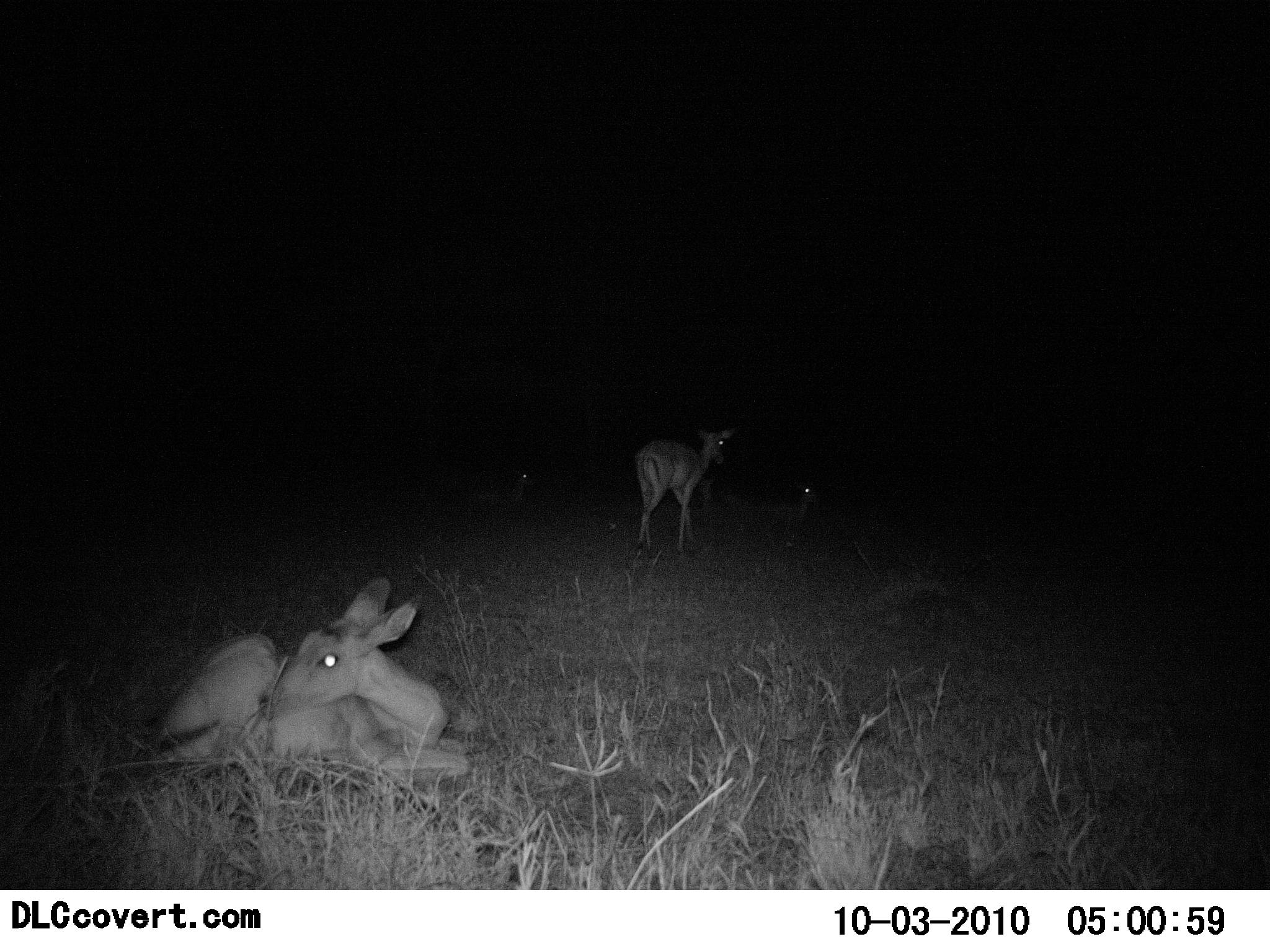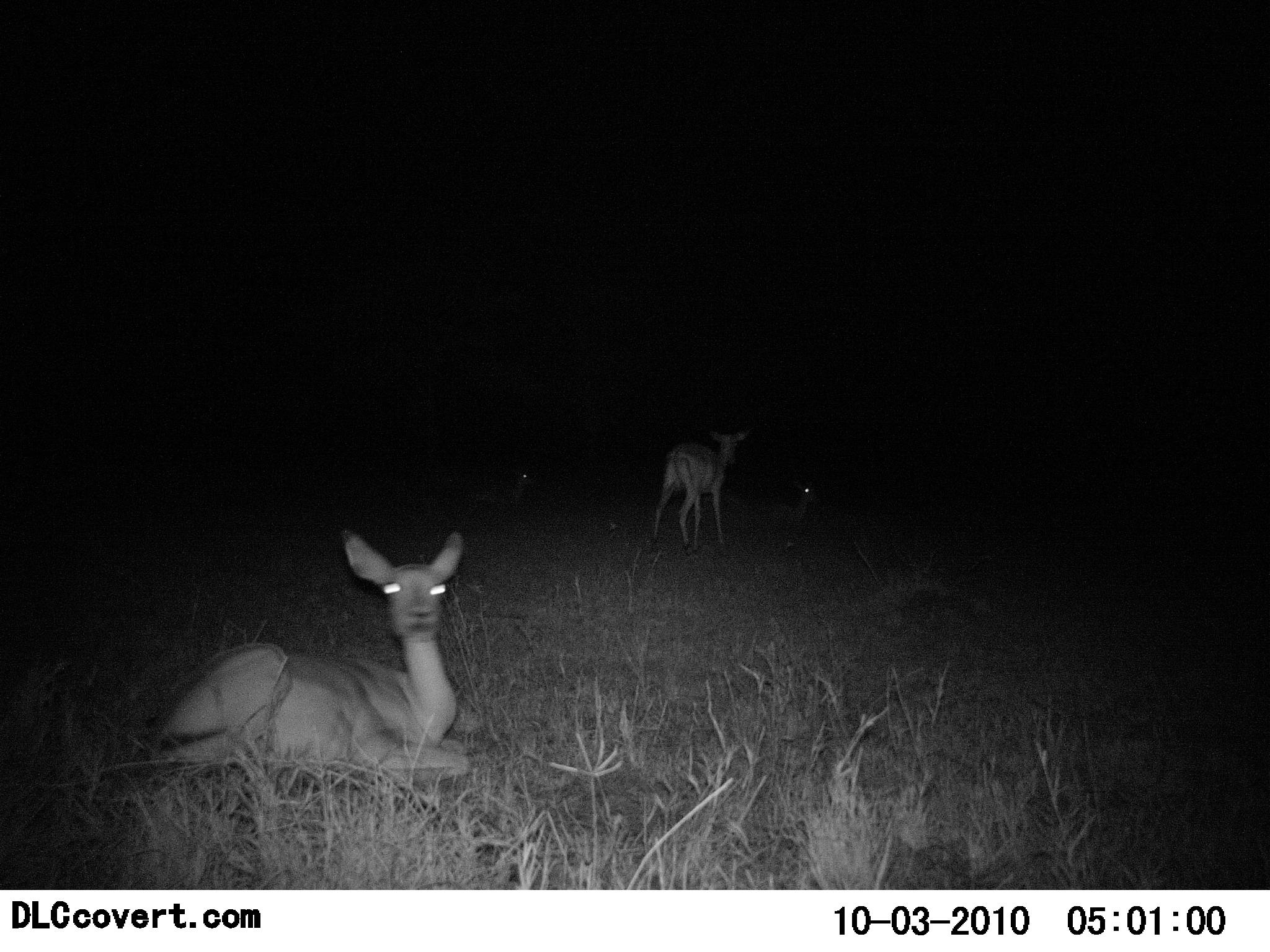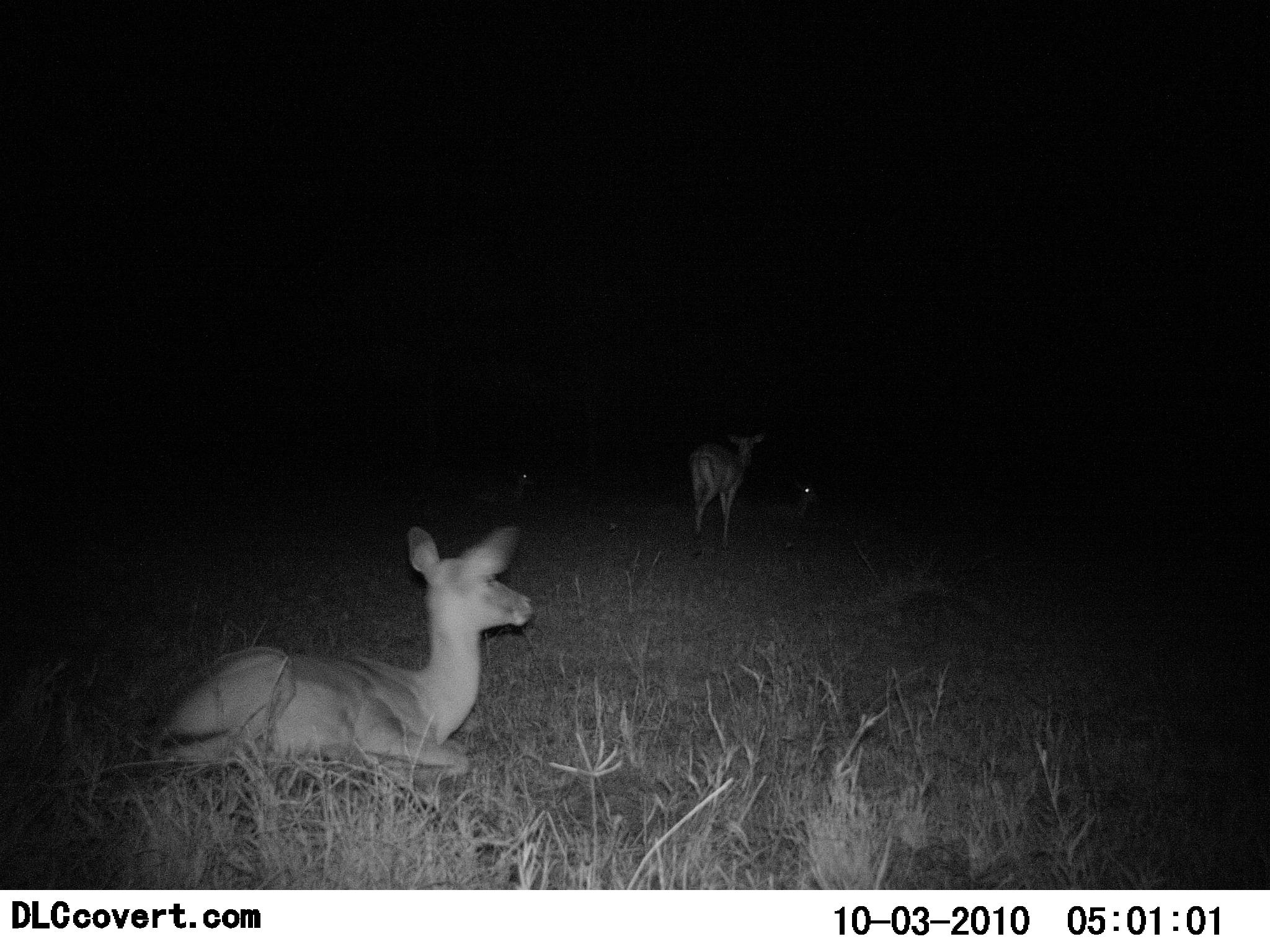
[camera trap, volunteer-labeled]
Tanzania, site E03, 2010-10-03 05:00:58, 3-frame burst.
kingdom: Animalia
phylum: Chordata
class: Mammalia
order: Artiodactyla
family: Bovidae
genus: Redunca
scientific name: Redunca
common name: reedbuck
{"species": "reedbuck (Redunca)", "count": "3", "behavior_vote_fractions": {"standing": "57%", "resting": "100%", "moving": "29%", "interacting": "0%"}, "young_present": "0%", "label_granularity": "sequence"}